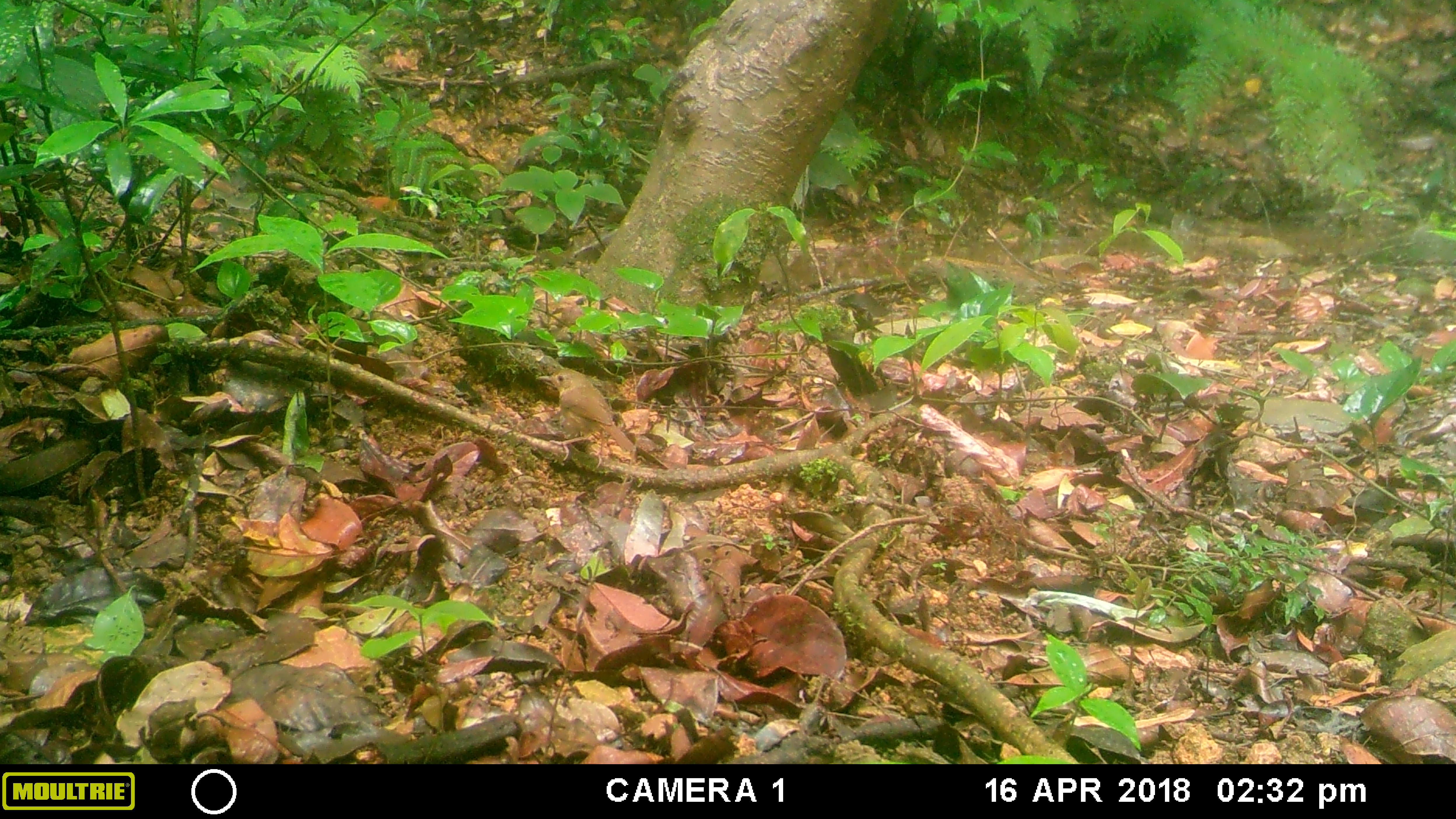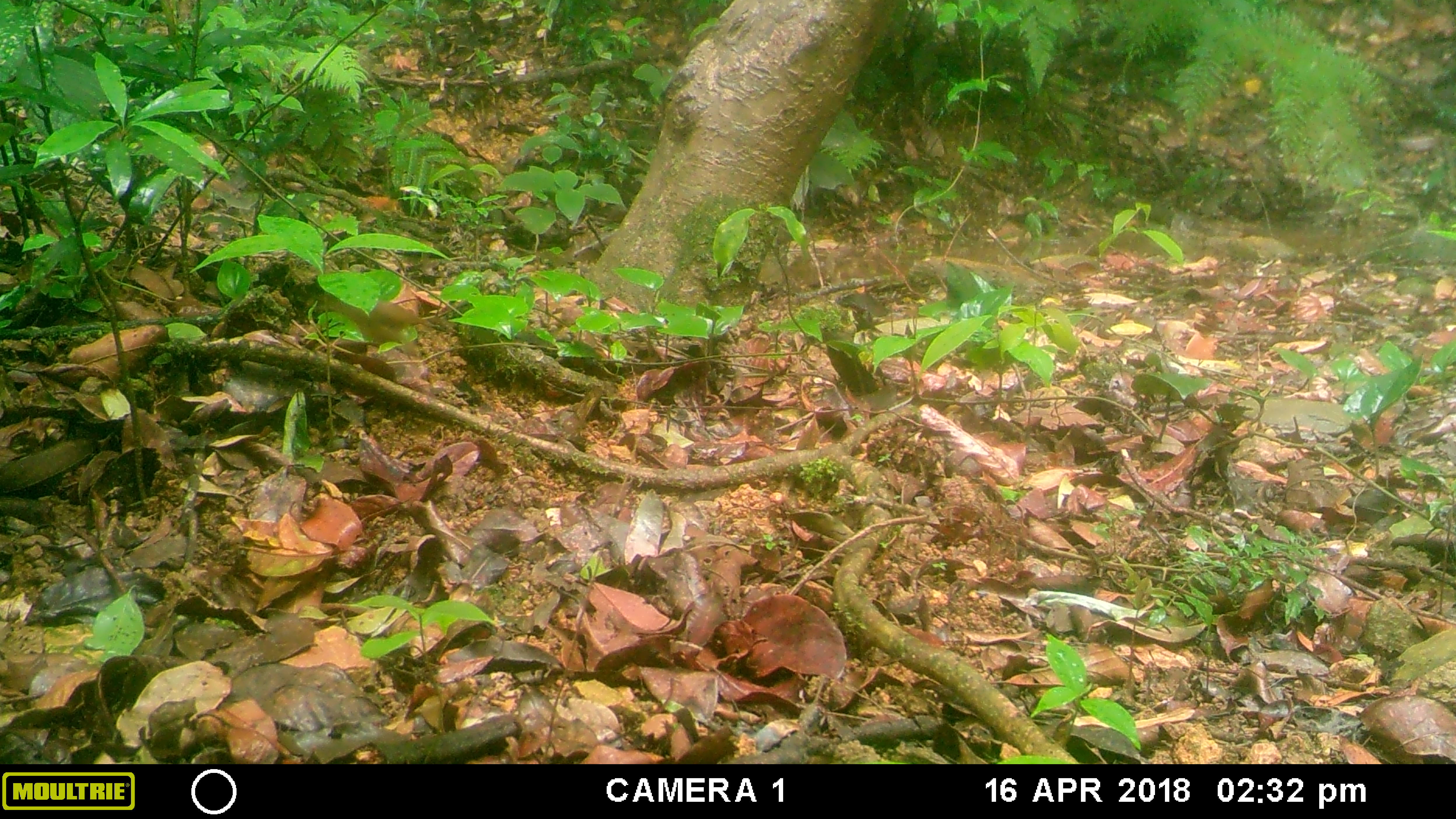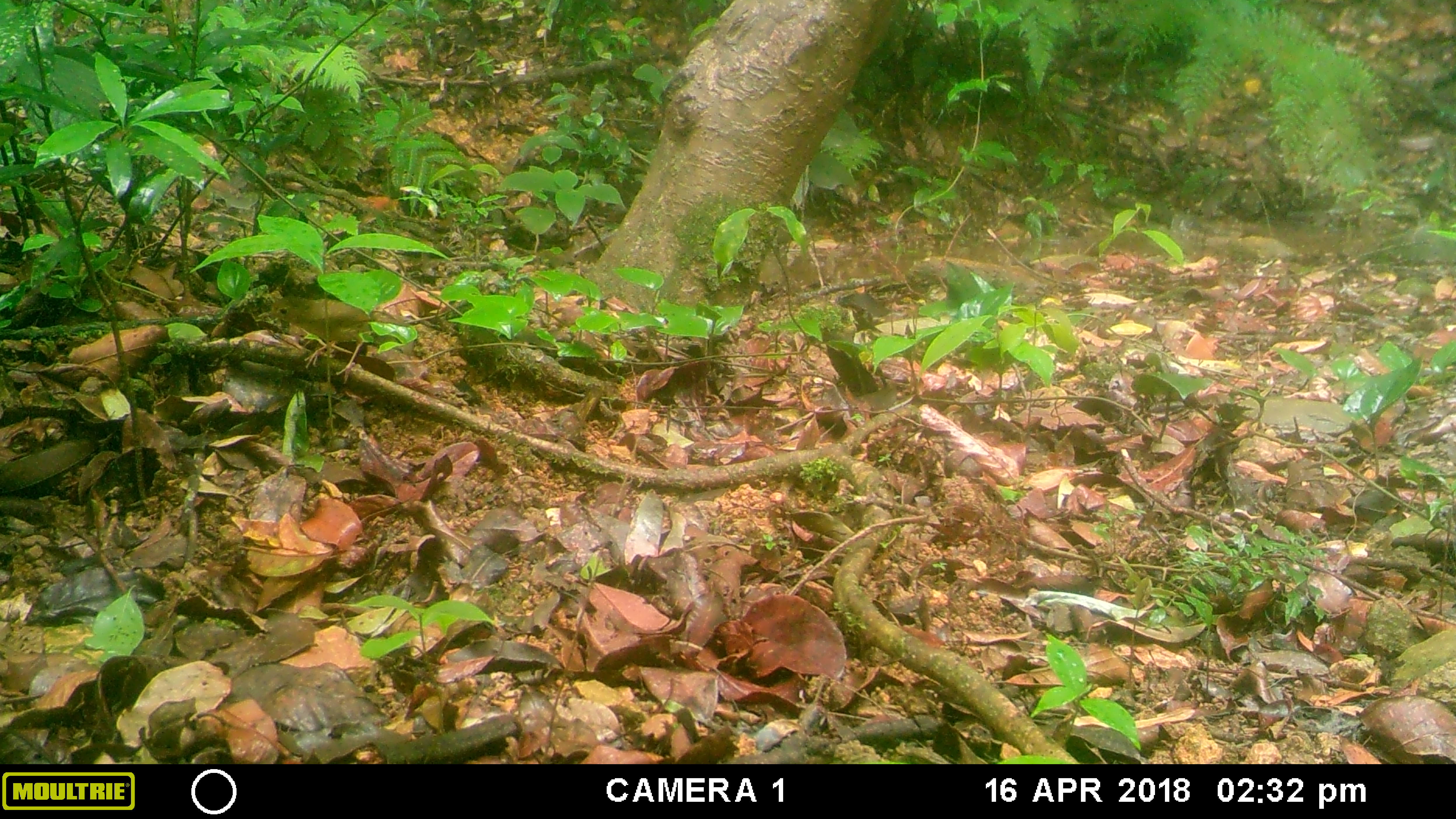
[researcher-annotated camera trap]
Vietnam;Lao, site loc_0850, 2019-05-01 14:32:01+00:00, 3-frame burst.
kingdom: Animalia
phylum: Chordata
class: Aves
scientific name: Aves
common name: bird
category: unidentified bird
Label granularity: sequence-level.